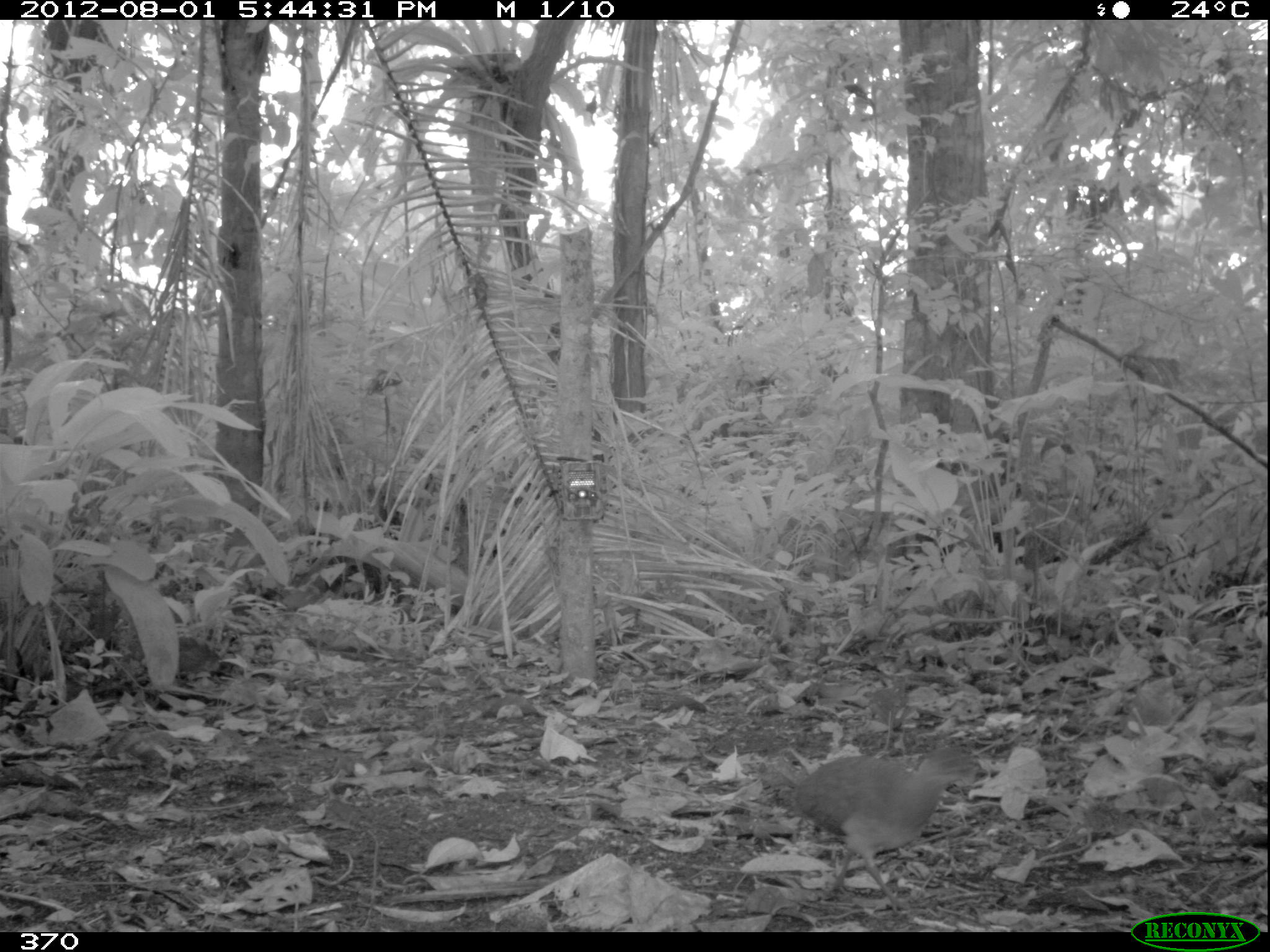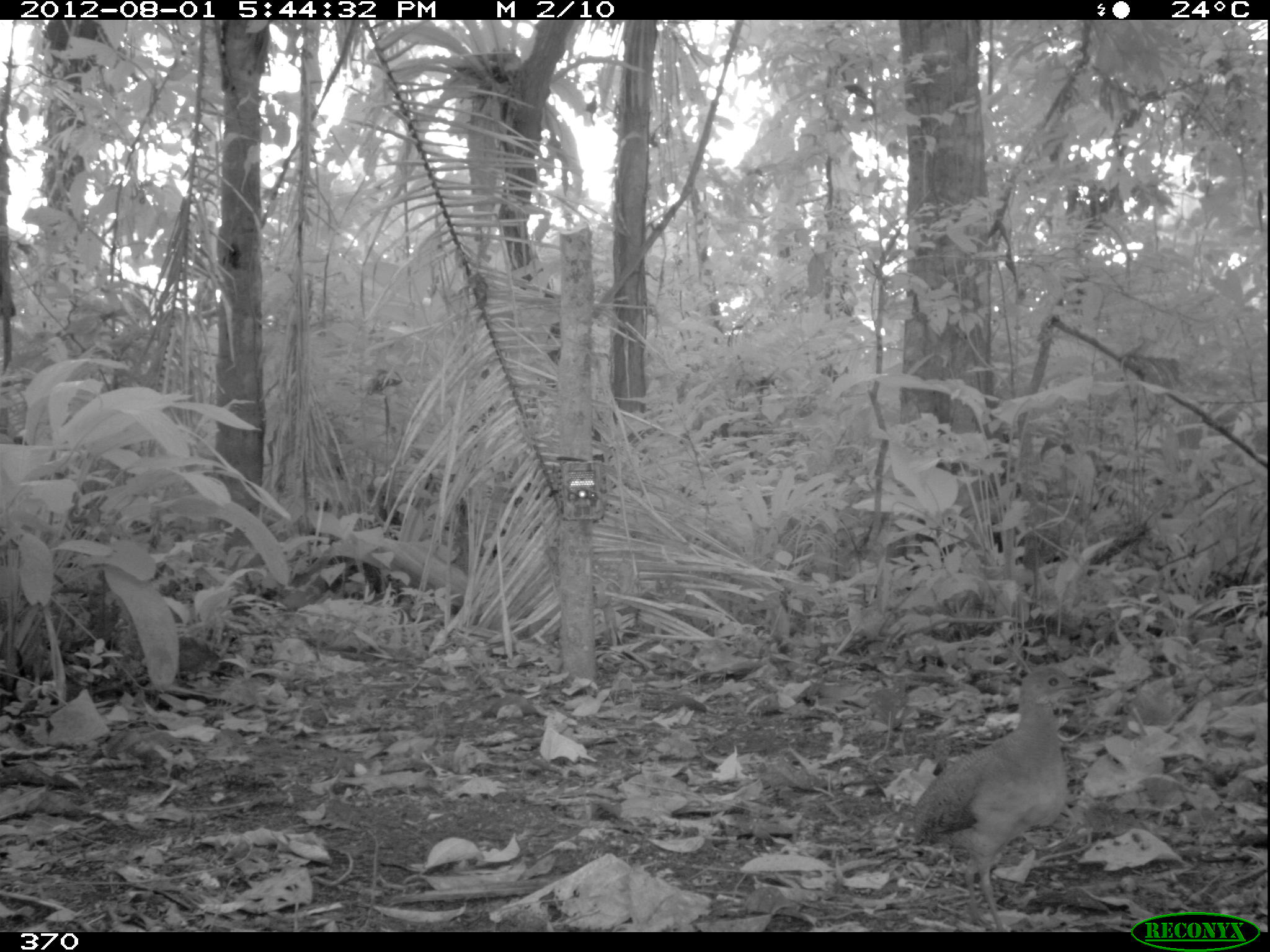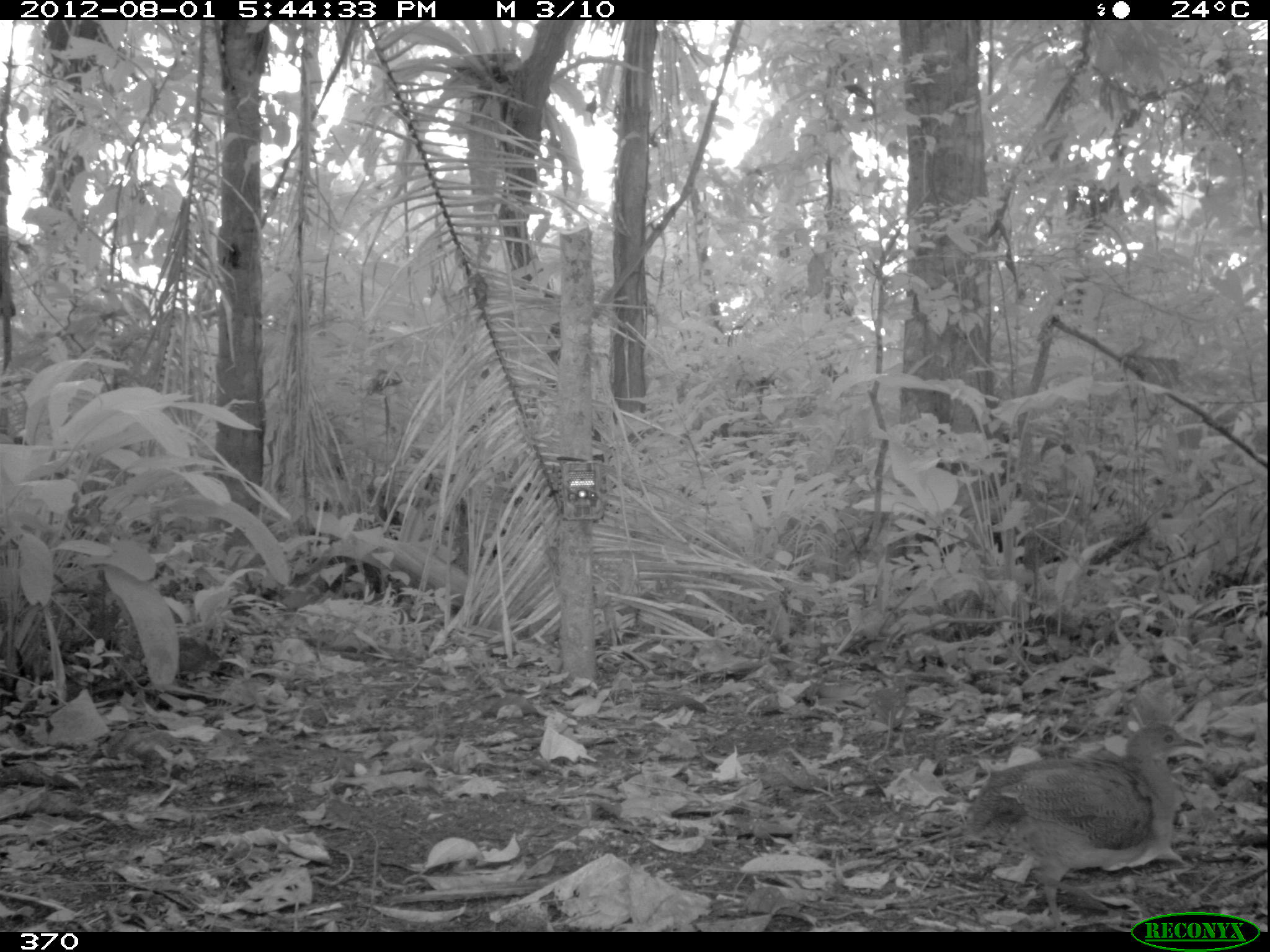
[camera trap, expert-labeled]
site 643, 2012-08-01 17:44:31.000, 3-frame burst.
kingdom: Animalia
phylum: Chordata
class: Aves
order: Galliformes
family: Phasianidae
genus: Alectoris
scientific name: Alectoris rufa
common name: red-legged partridge